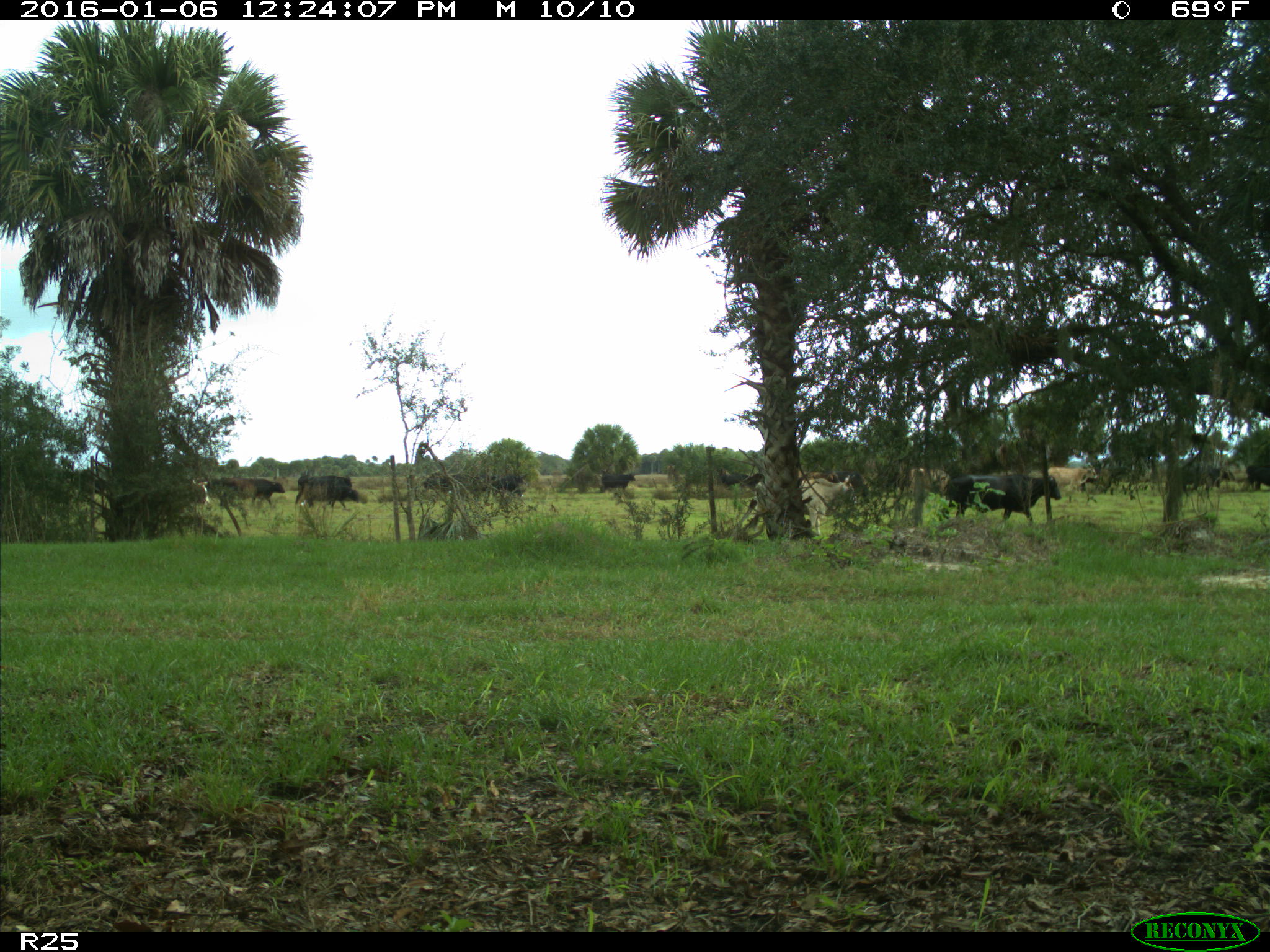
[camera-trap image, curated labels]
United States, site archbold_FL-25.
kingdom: Animalia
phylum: Chordata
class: Mammalia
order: Artiodactyla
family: Bovidae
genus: Bos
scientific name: Bos taurus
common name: domestic cow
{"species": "Bos taurus (domestic cow)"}